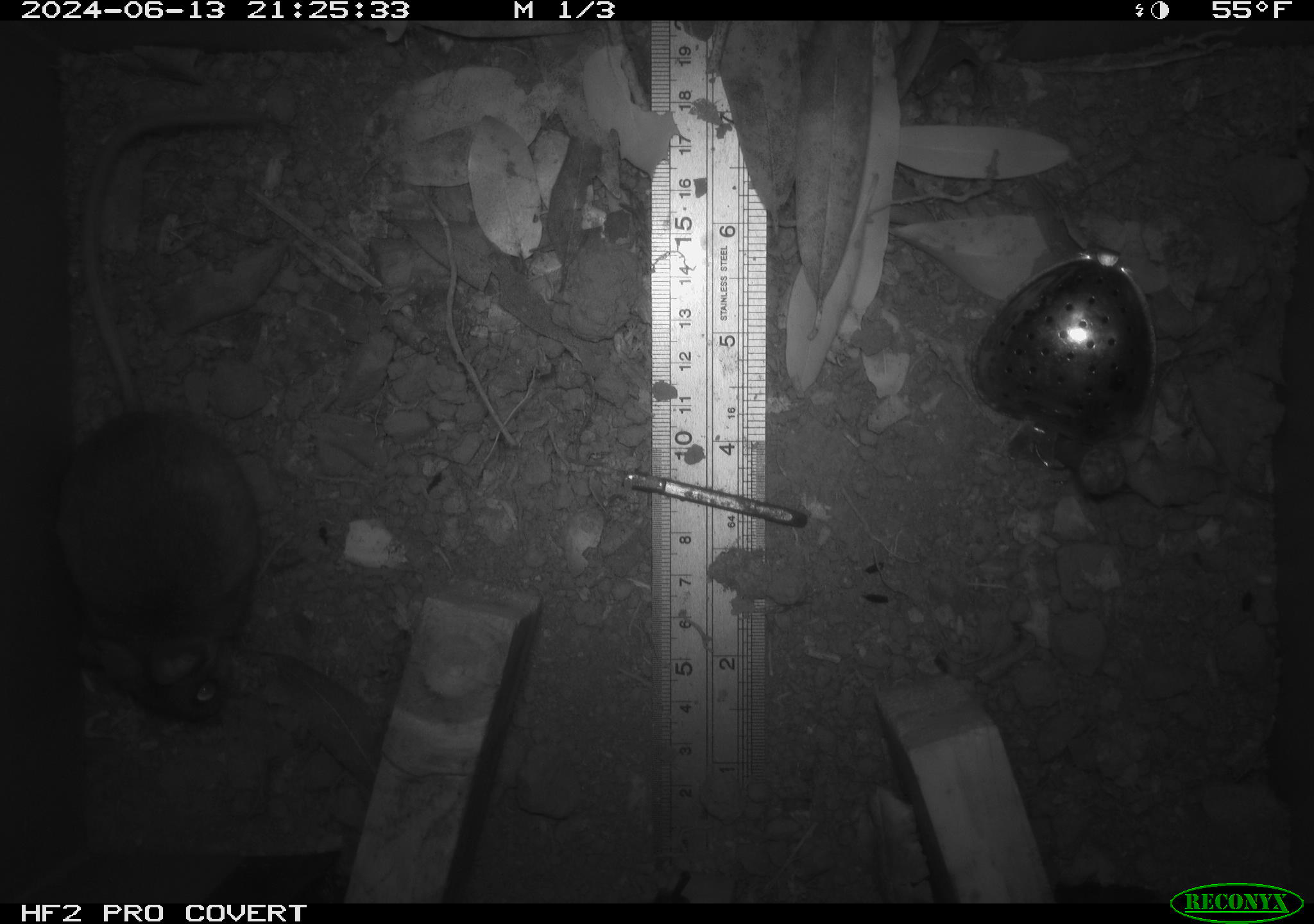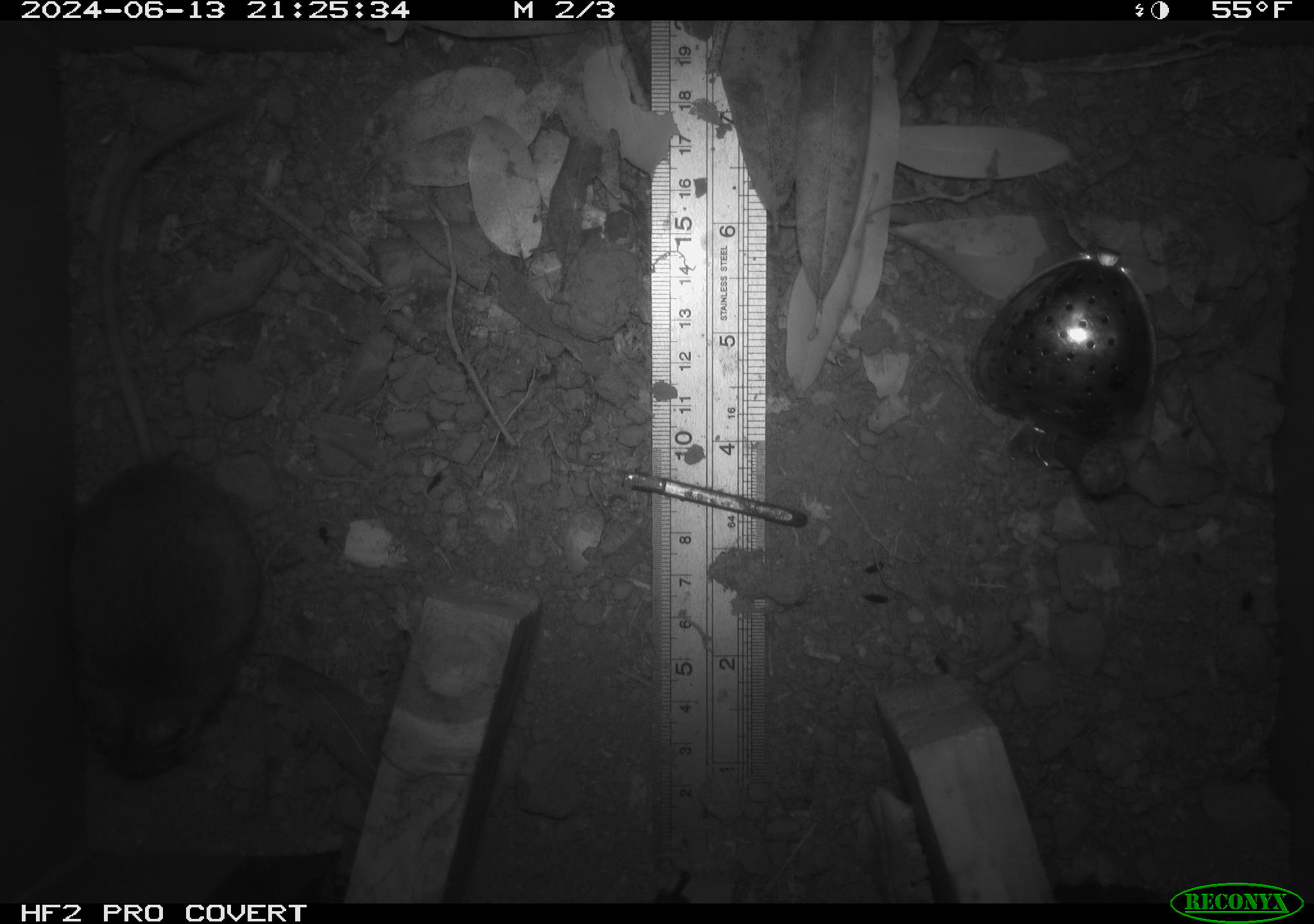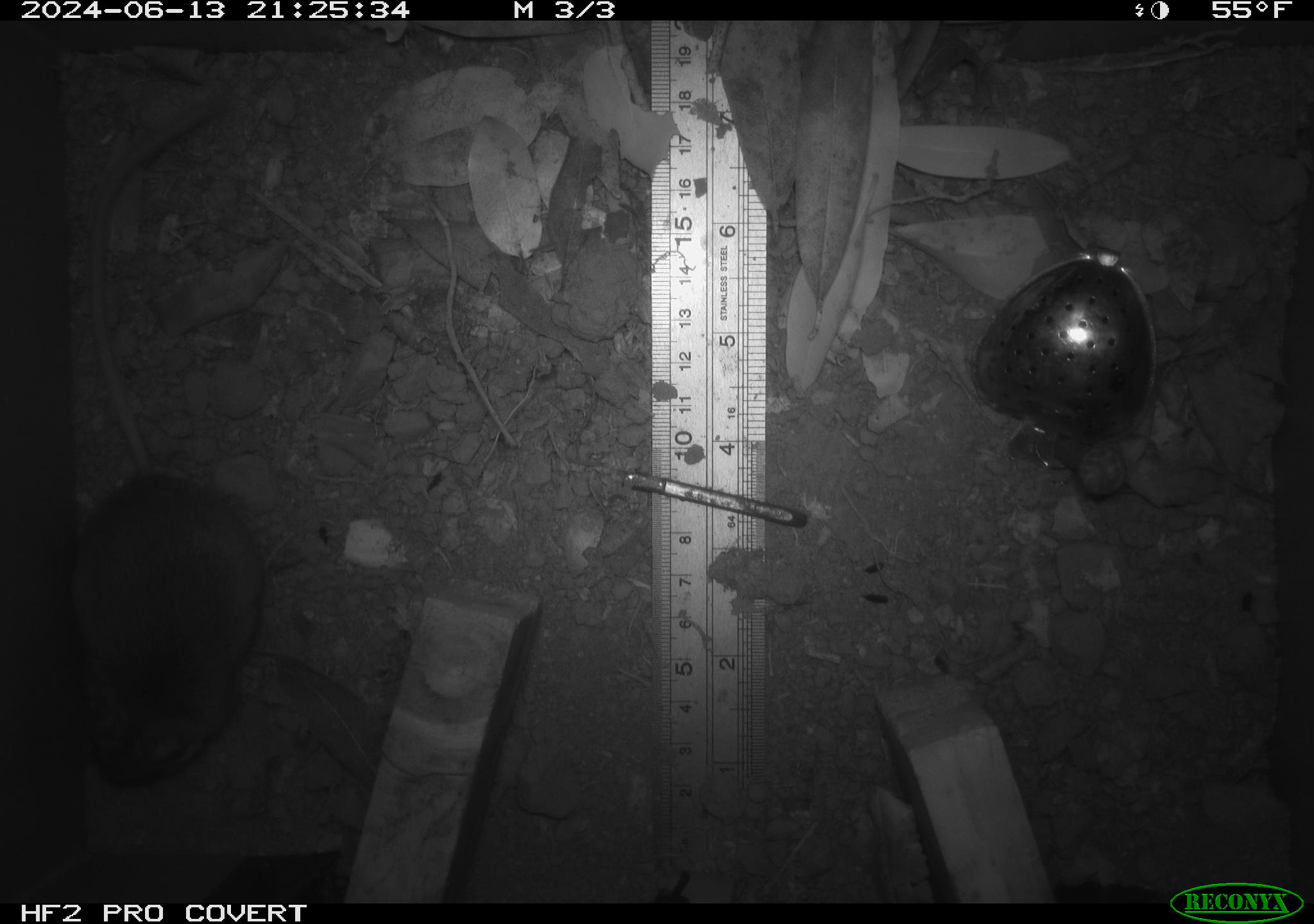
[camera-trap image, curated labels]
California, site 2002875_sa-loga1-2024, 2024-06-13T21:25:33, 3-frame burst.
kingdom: Animalia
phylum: Chordata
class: Mammalia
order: Rodentia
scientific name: Rodentia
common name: mouse species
Mouse species (Rodentia).